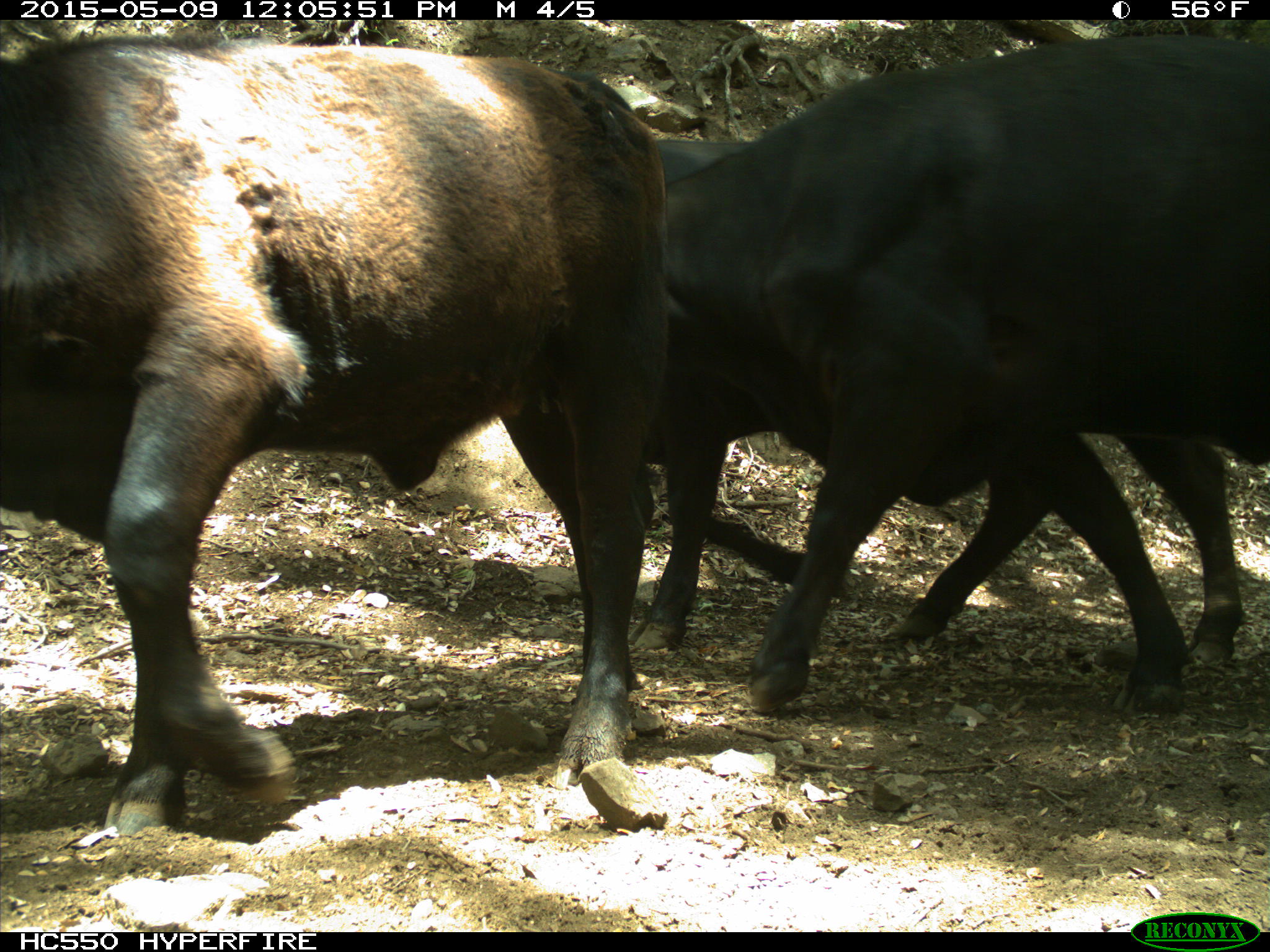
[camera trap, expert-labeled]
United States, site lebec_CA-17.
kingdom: Animalia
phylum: Chordata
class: Mammalia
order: Artiodactyla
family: Bovidae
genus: Bos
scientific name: Bos taurus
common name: domestic cow